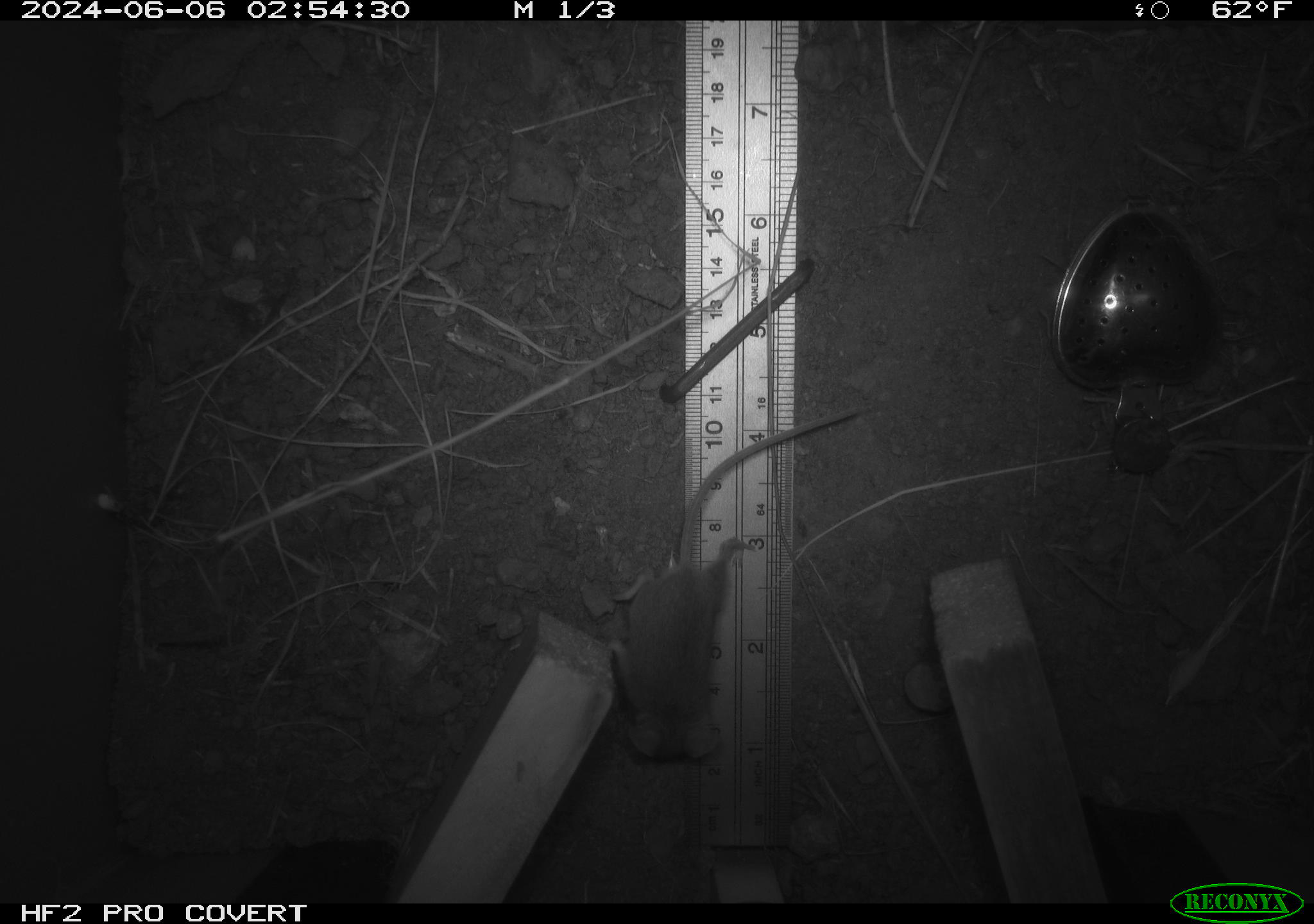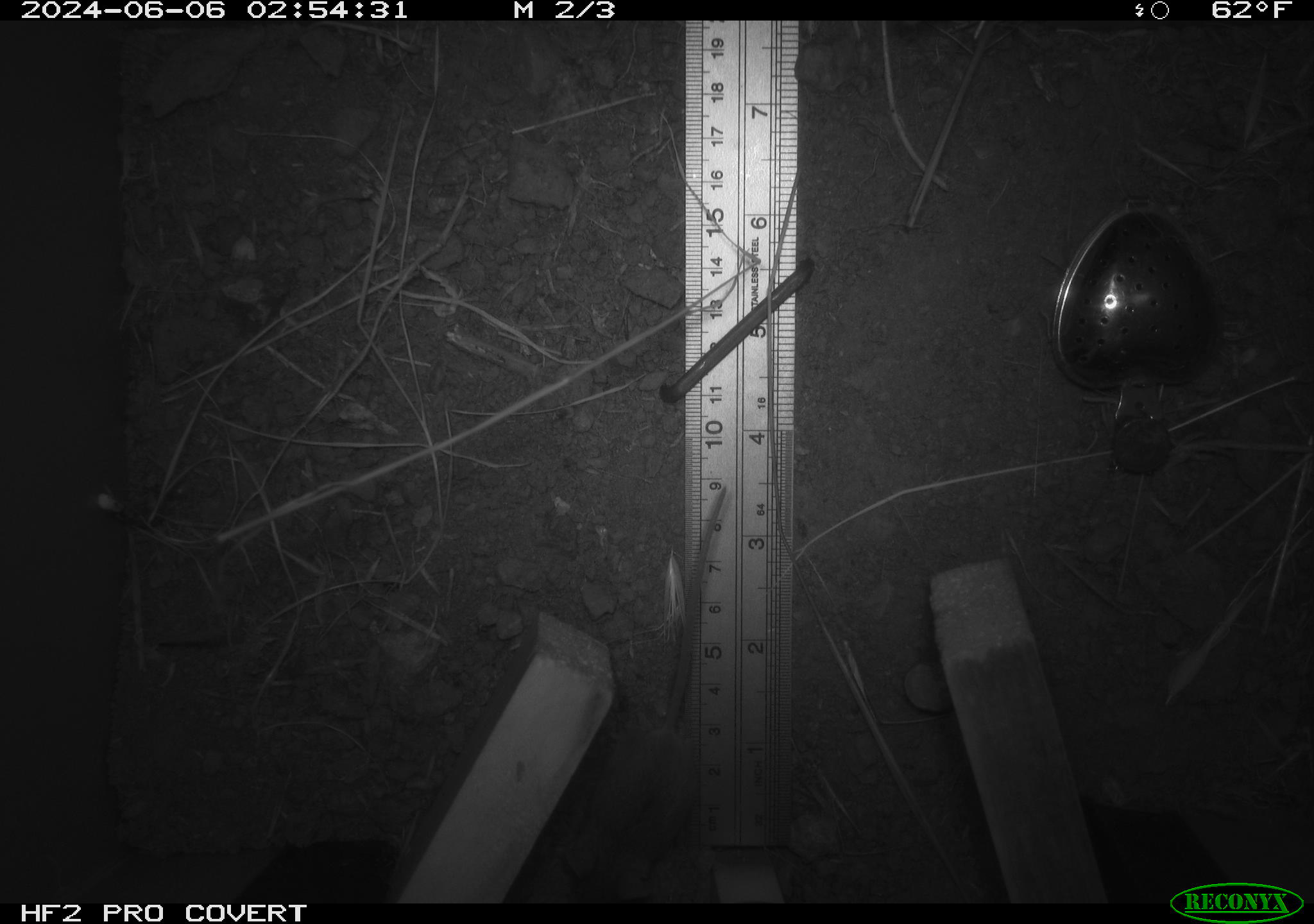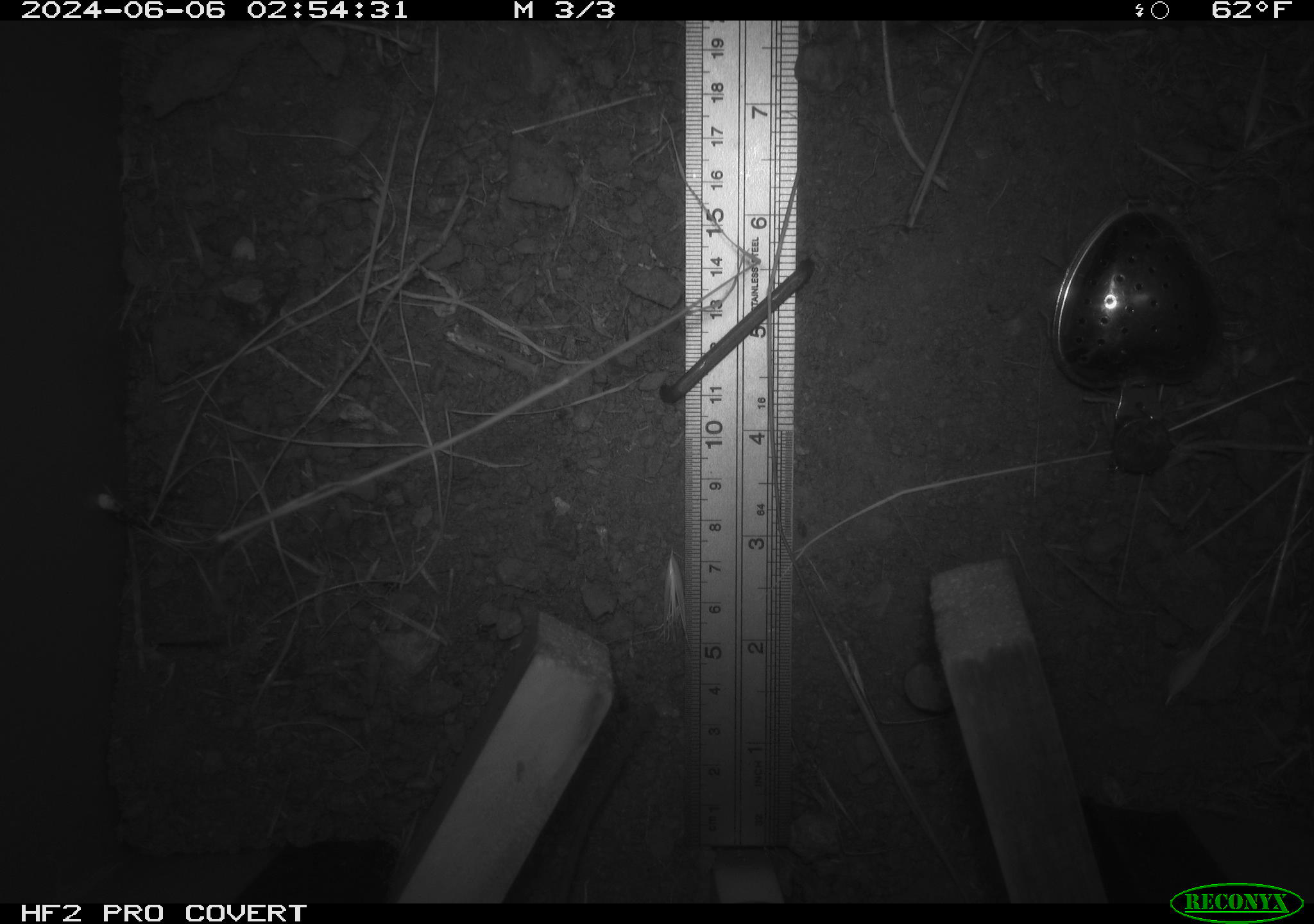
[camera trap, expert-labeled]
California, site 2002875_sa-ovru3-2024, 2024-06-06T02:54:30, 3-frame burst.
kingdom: Animalia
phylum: Chordata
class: Mammalia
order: Rodentia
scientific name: Rodentia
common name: mouse species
Mouse species (Rodentia).